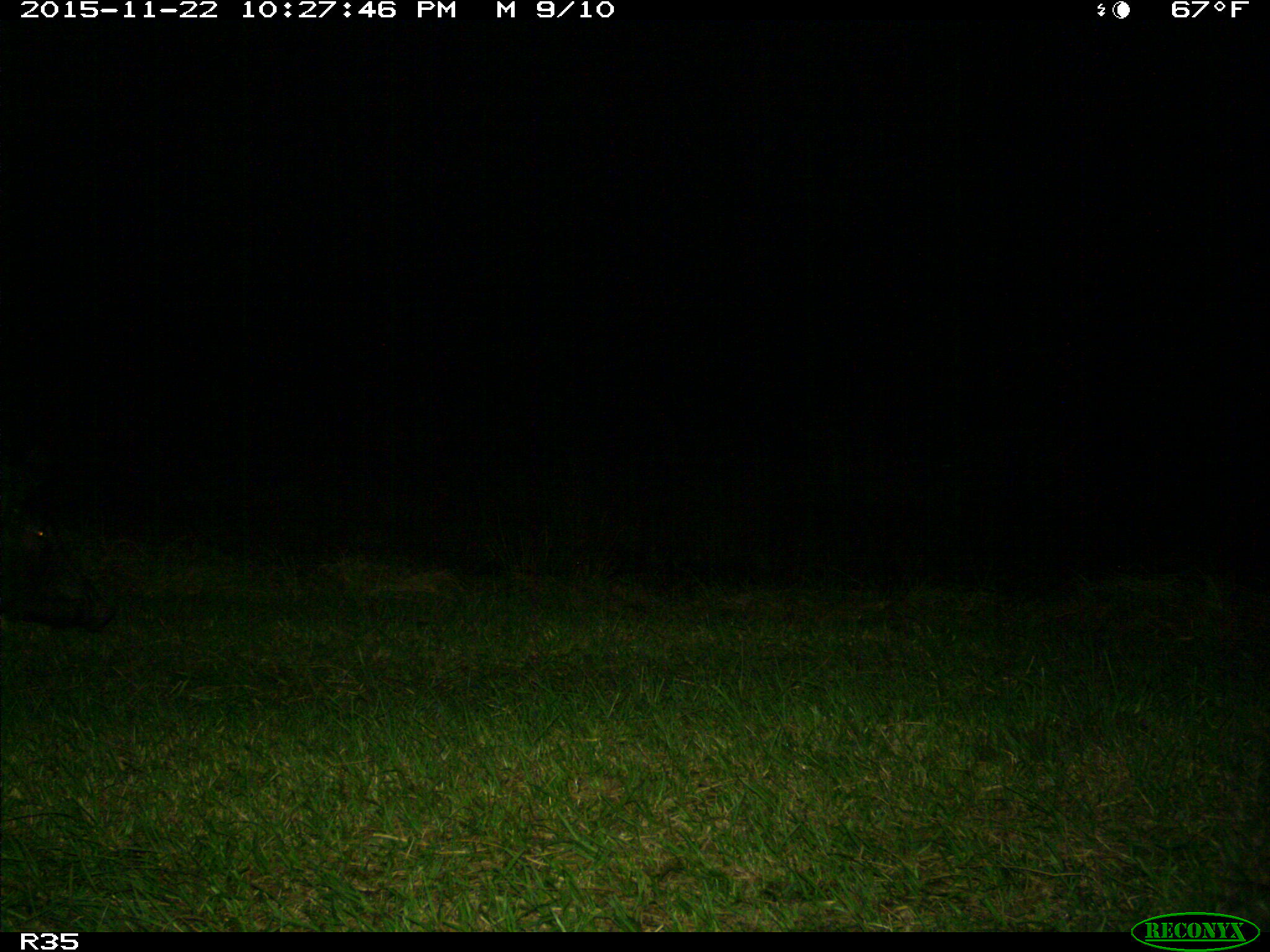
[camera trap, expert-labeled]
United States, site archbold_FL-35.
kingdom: Animalia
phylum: Chordata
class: Mammalia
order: Artiodactyla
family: Suidae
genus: Sus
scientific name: Sus scrofa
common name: wild boar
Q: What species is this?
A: Sus scrofa (wild boar).